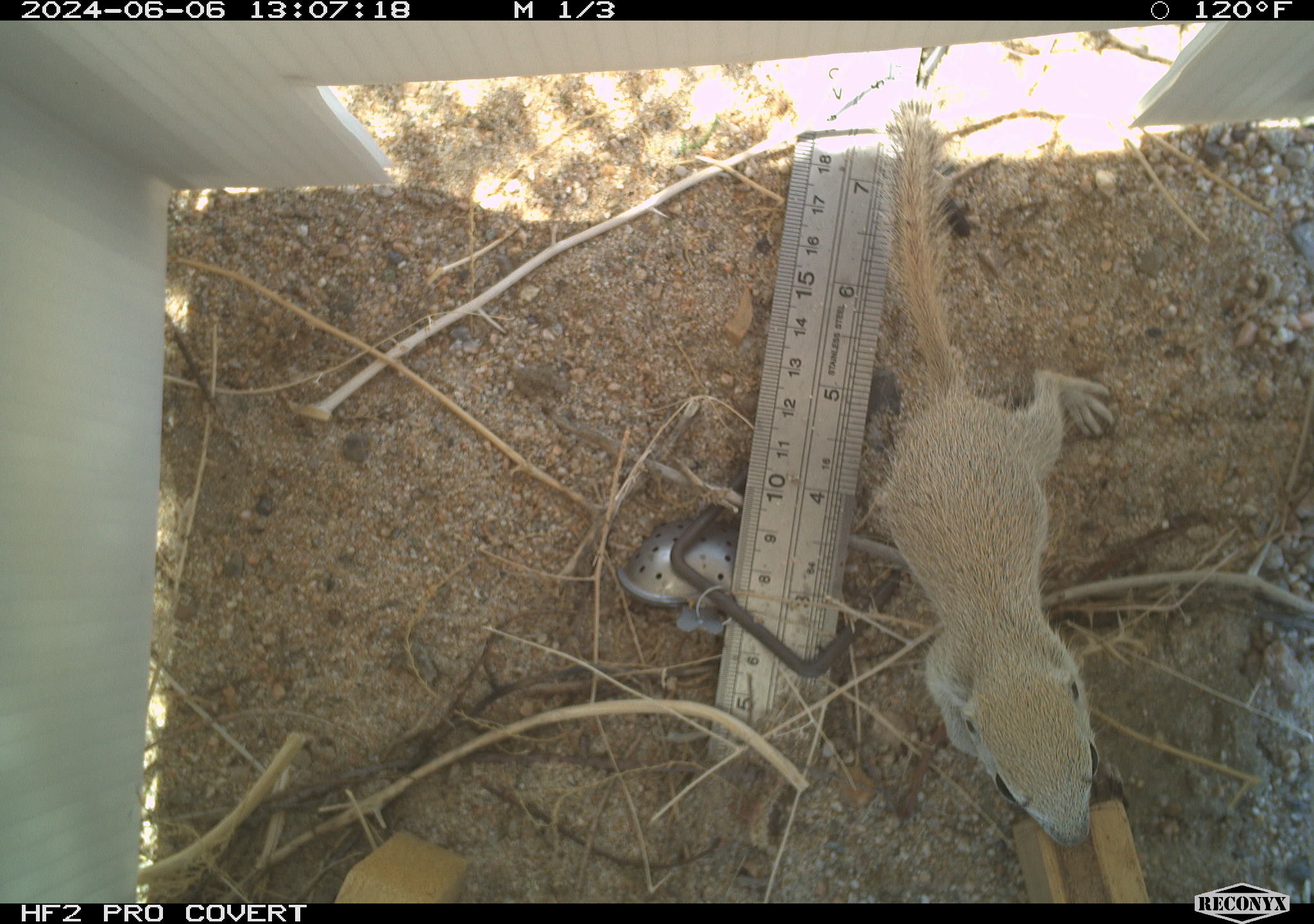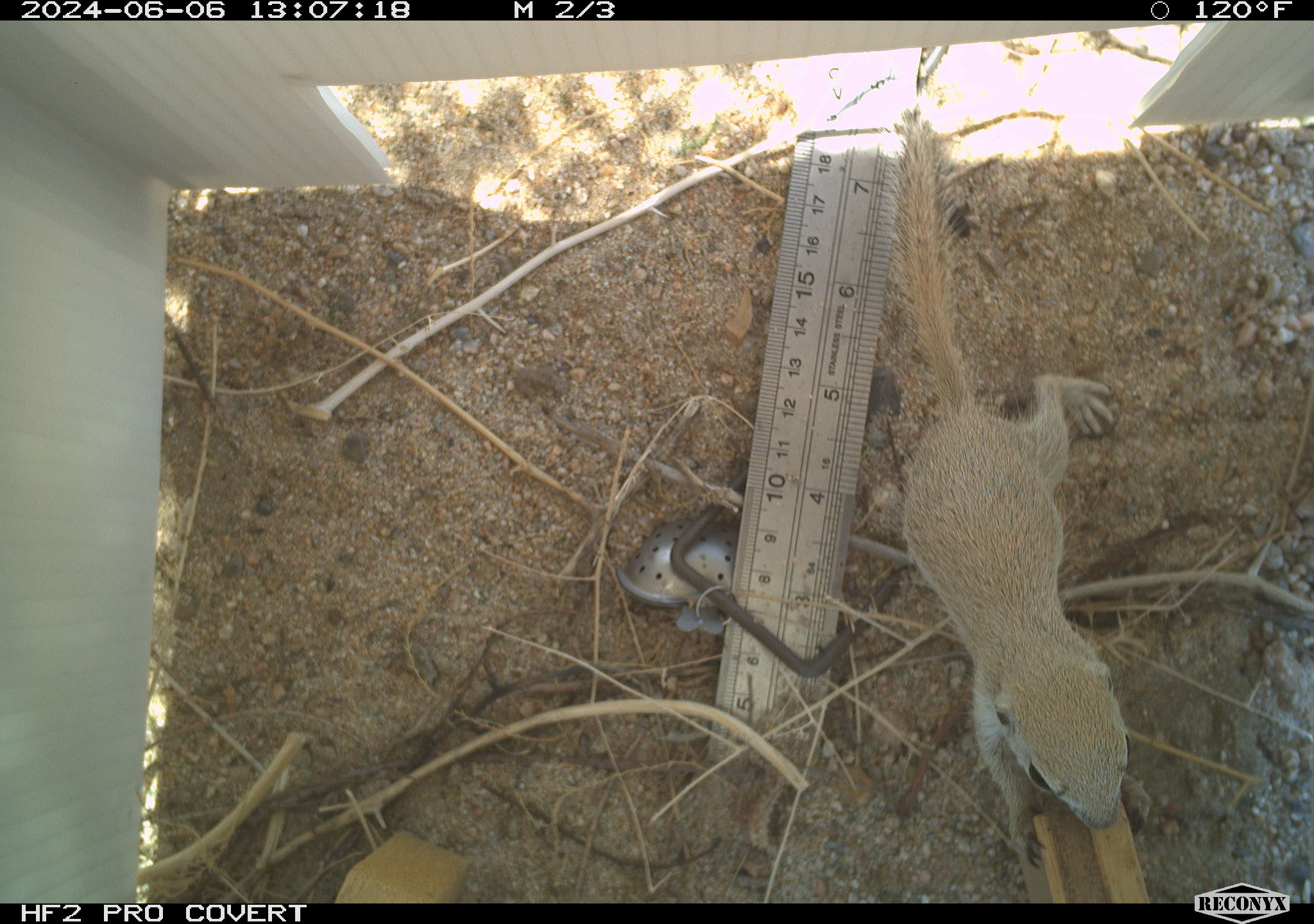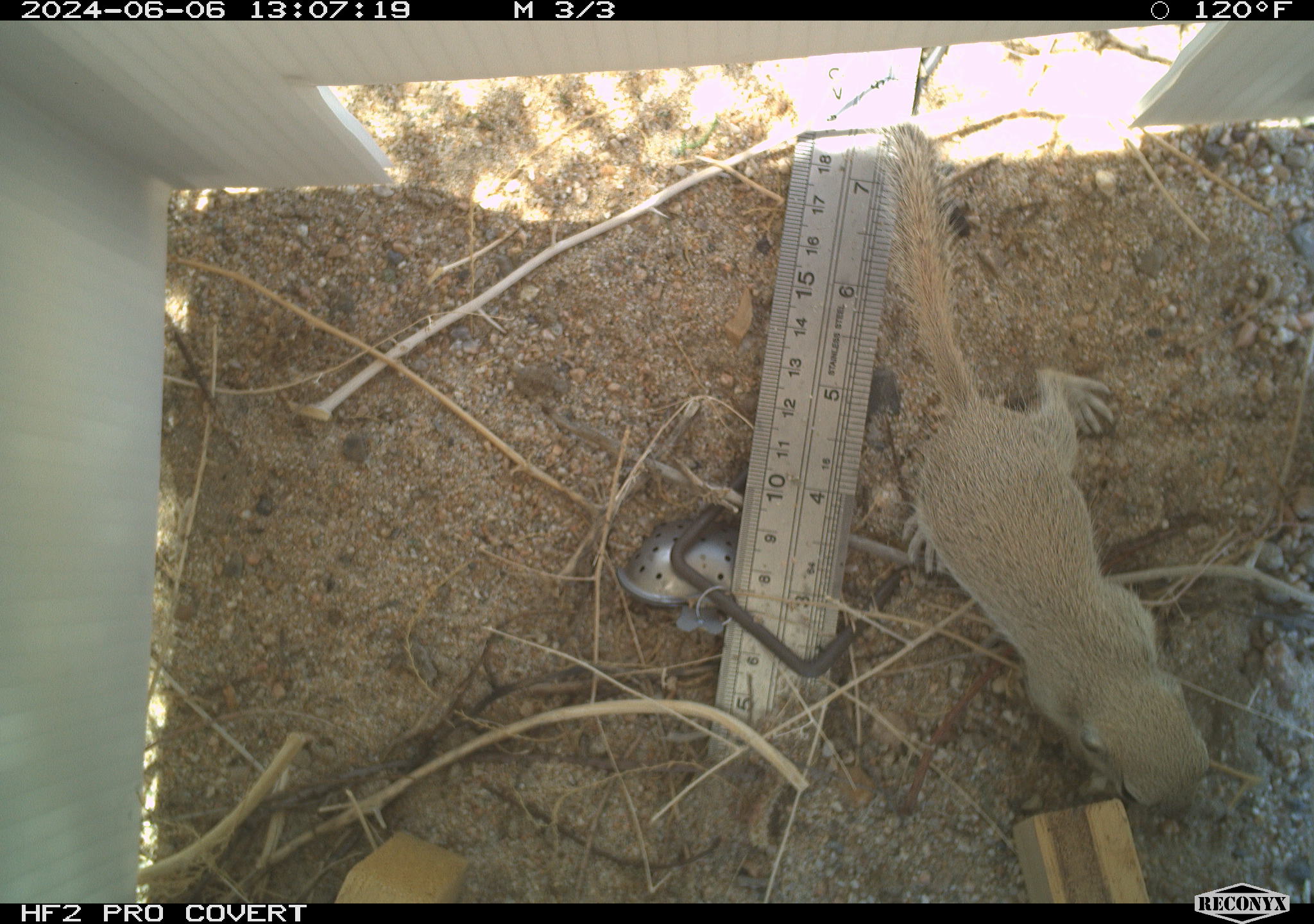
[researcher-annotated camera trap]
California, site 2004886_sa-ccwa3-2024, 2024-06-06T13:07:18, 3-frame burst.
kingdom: Animalia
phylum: Chordata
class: Mammalia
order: Rodentia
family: Sciuridae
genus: Xerospermophilus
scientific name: Xerospermophilus tereticaudus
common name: round-tailed ground squirrel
Round-tailed ground squirrel (Xerospermophilus tereticaudus).